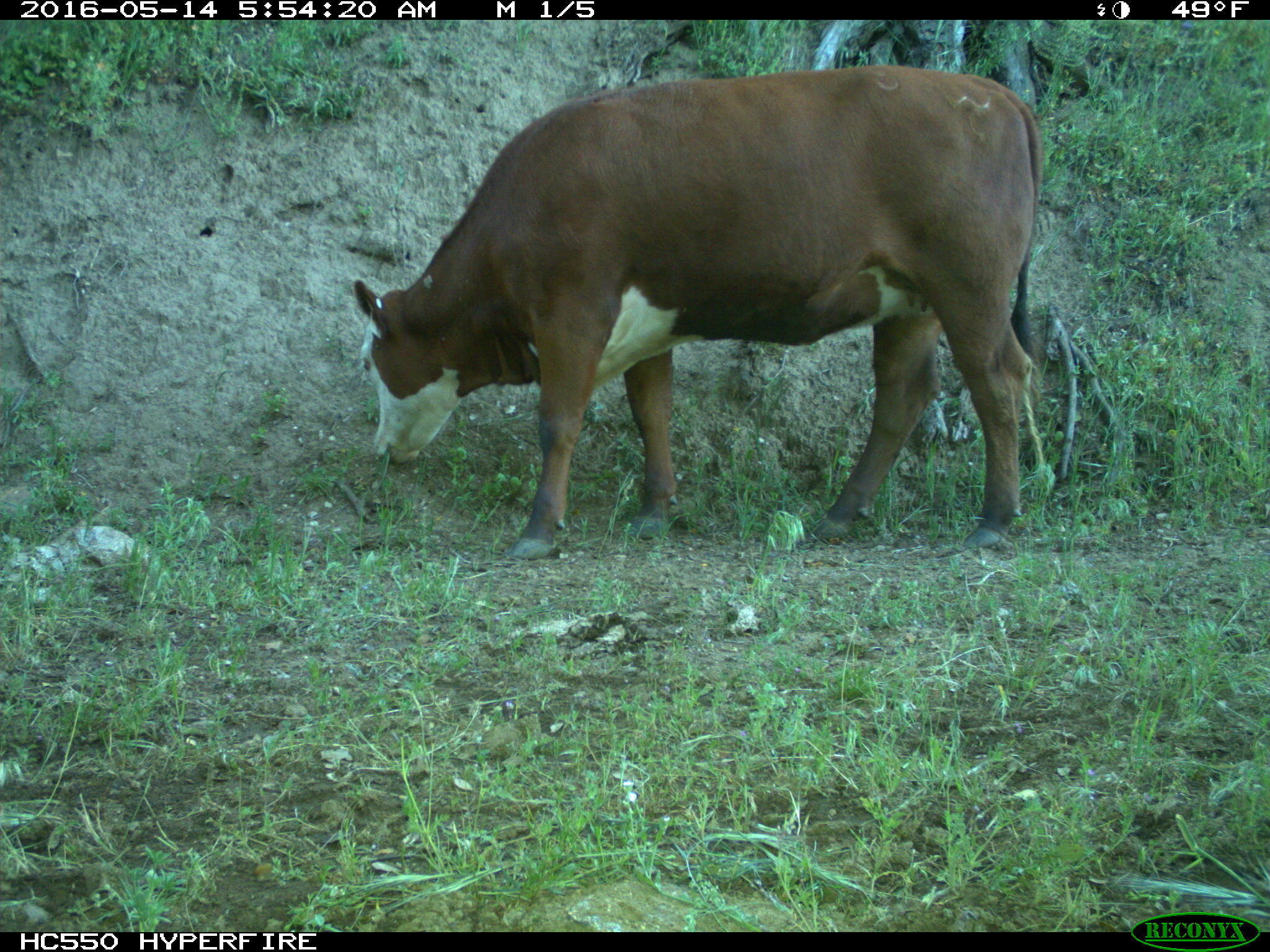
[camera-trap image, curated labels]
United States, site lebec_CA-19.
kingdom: Animalia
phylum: Chordata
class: Mammalia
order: Artiodactyla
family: Bovidae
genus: Bos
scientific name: Bos taurus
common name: domestic cow